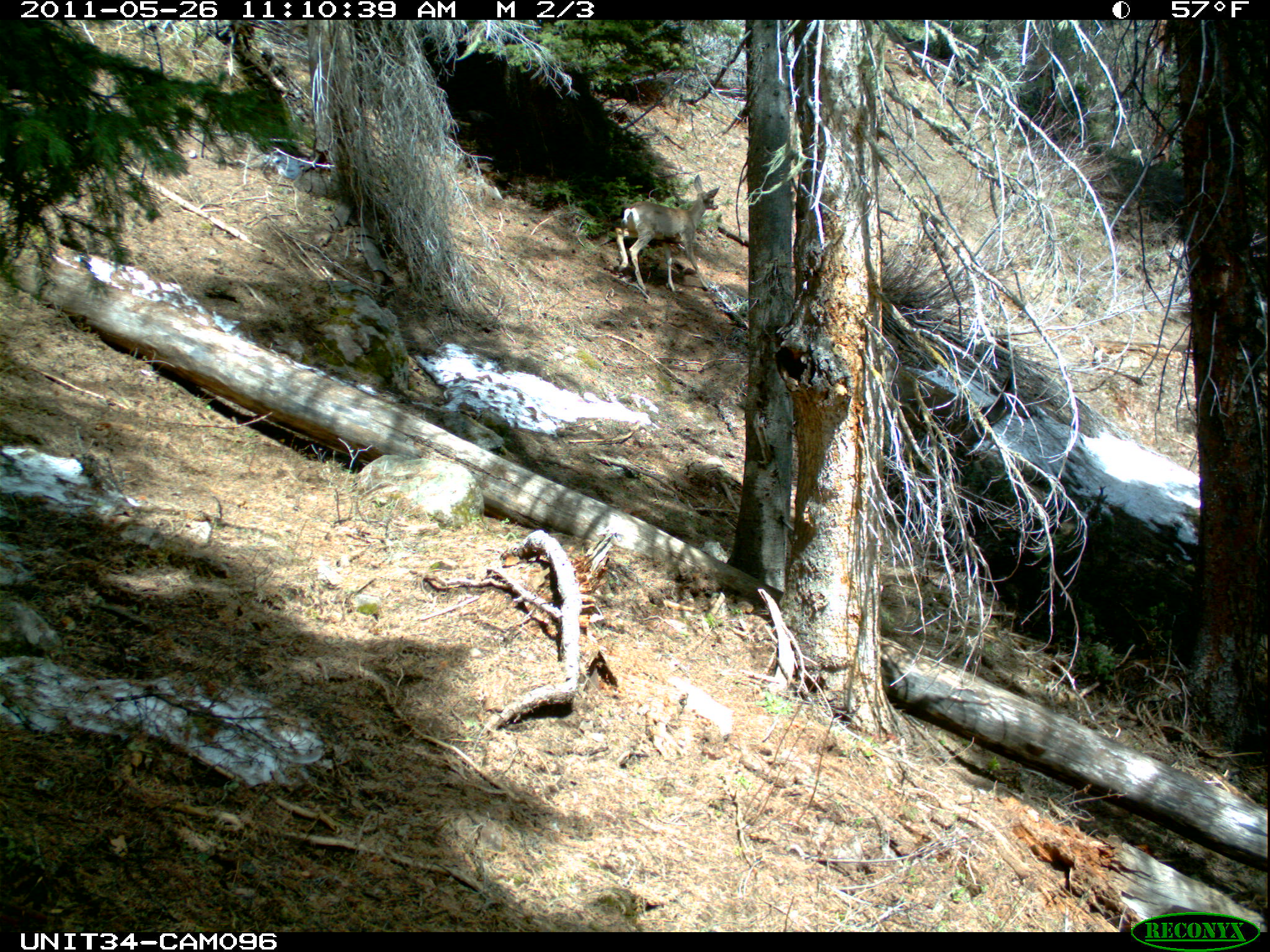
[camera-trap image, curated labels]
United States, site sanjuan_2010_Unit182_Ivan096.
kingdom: Animalia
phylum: Chordata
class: Mammalia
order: Artiodactyla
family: Cervidae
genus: Odocoileus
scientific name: Odocoileus hemionus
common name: mule deer